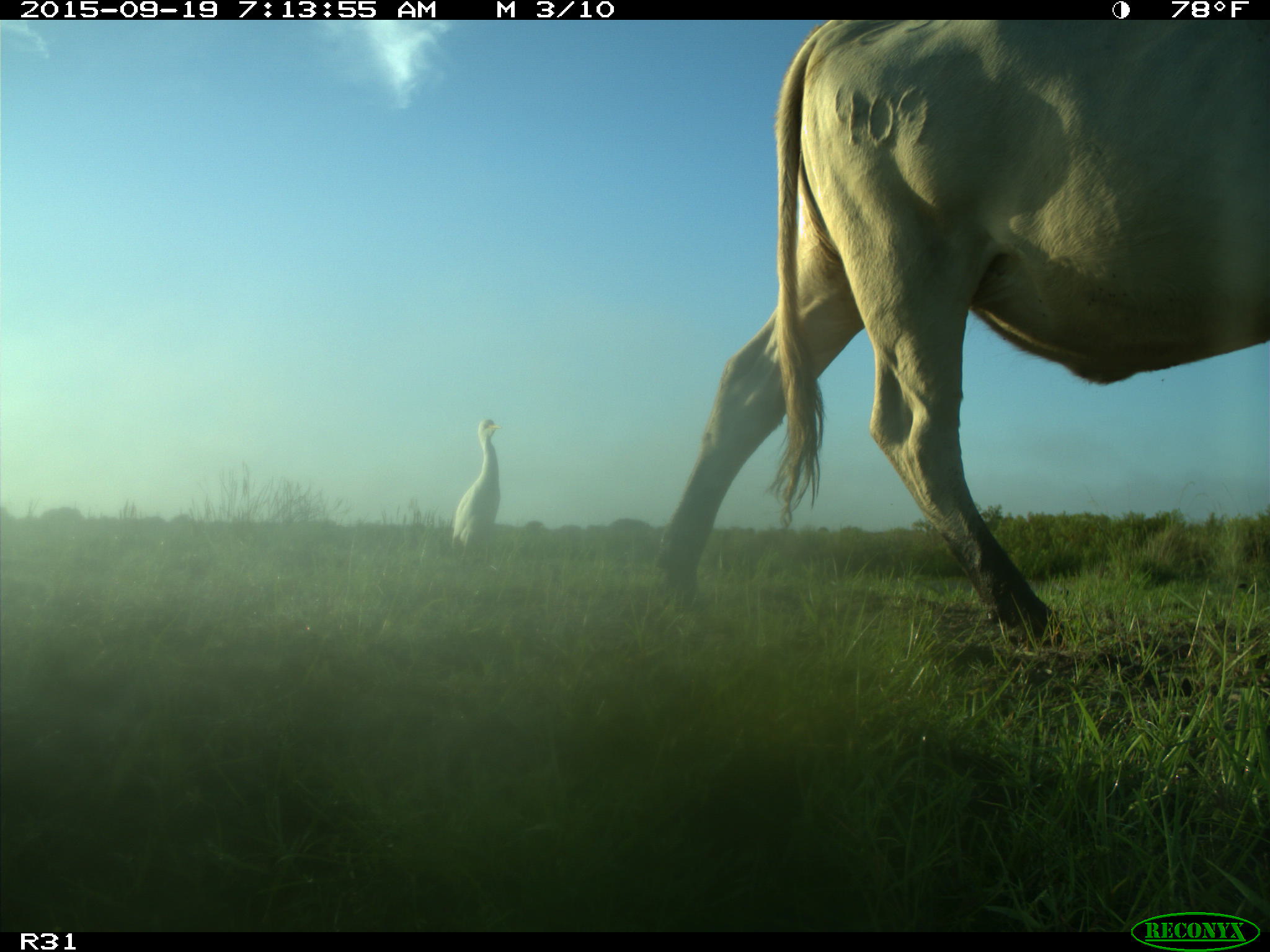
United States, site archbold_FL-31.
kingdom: Animalia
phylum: Chordata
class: Mammalia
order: Artiodactyla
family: Bovidae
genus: Bos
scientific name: Bos taurus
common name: domestic cow